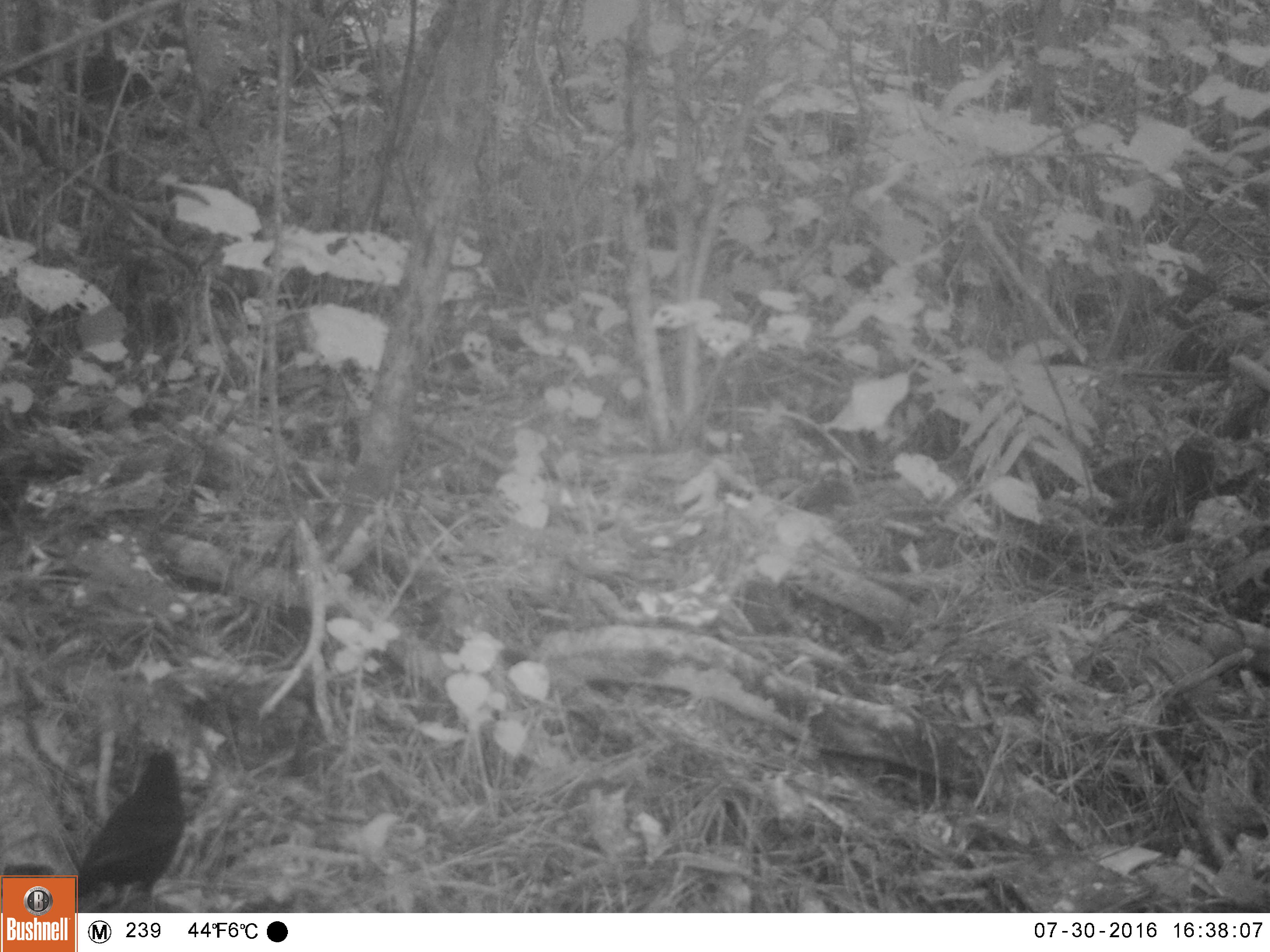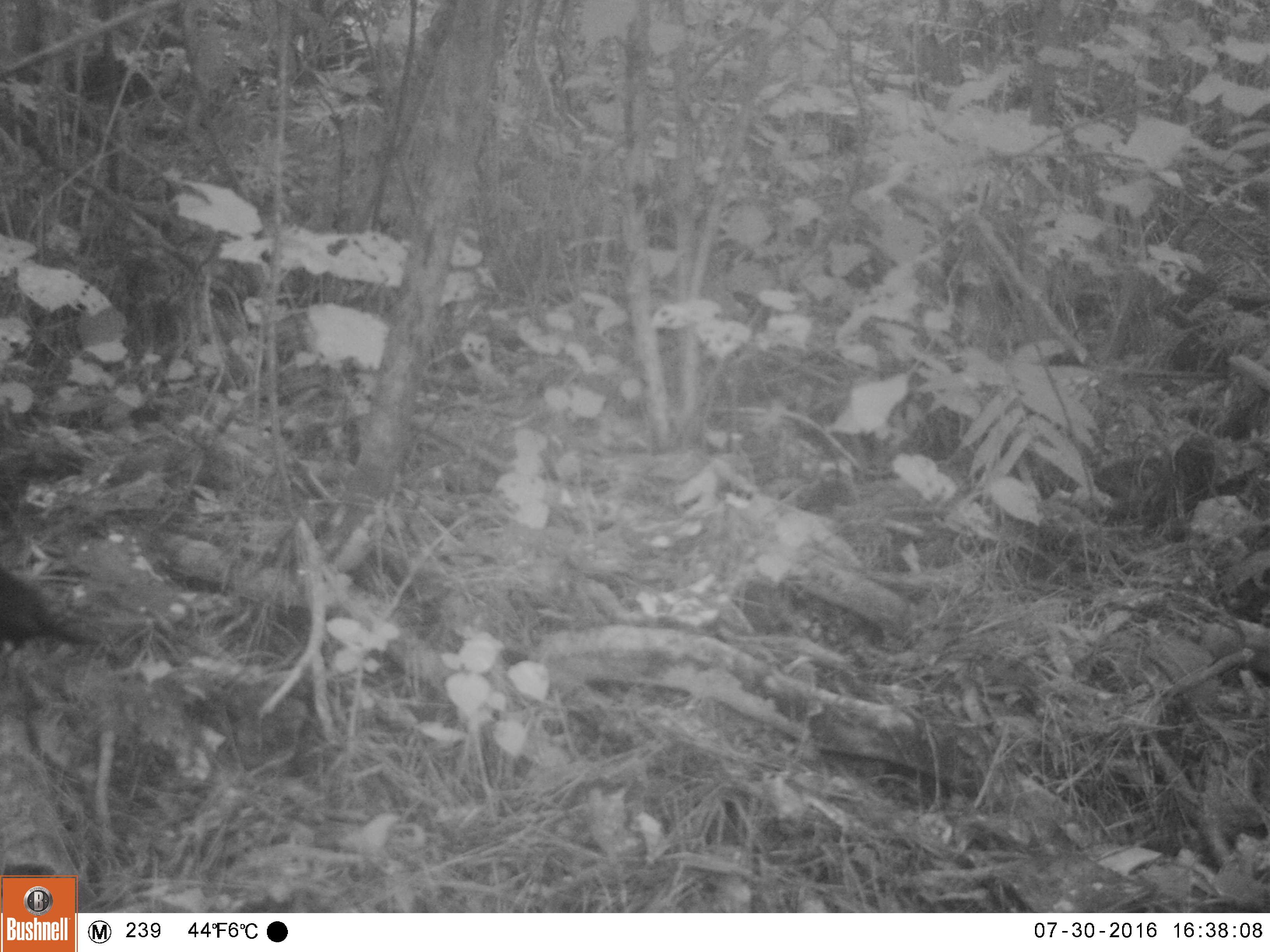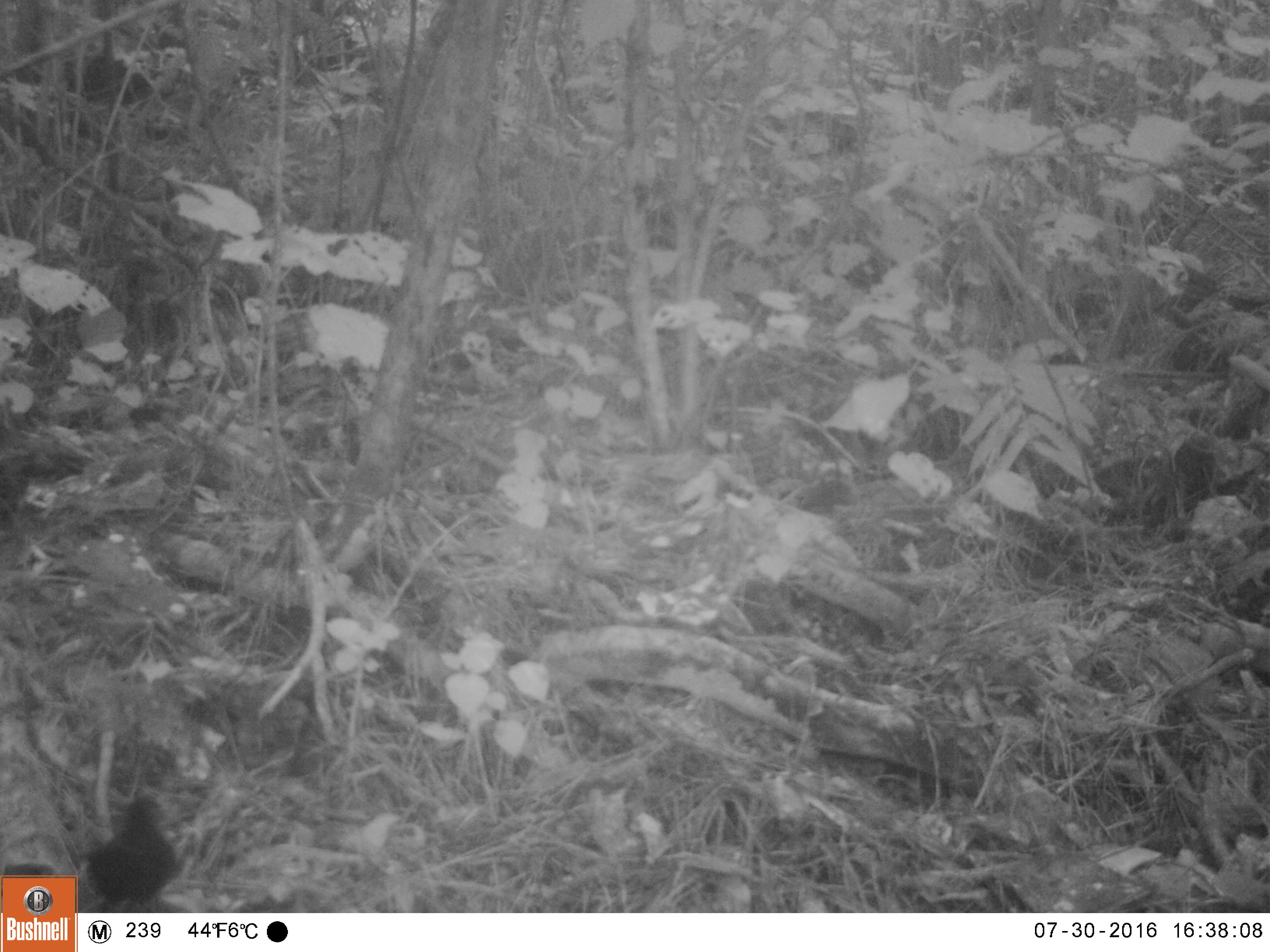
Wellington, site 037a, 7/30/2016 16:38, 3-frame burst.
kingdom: Animalia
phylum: Chordata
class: Aves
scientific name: Aves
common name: bird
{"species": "bird (Aves)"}